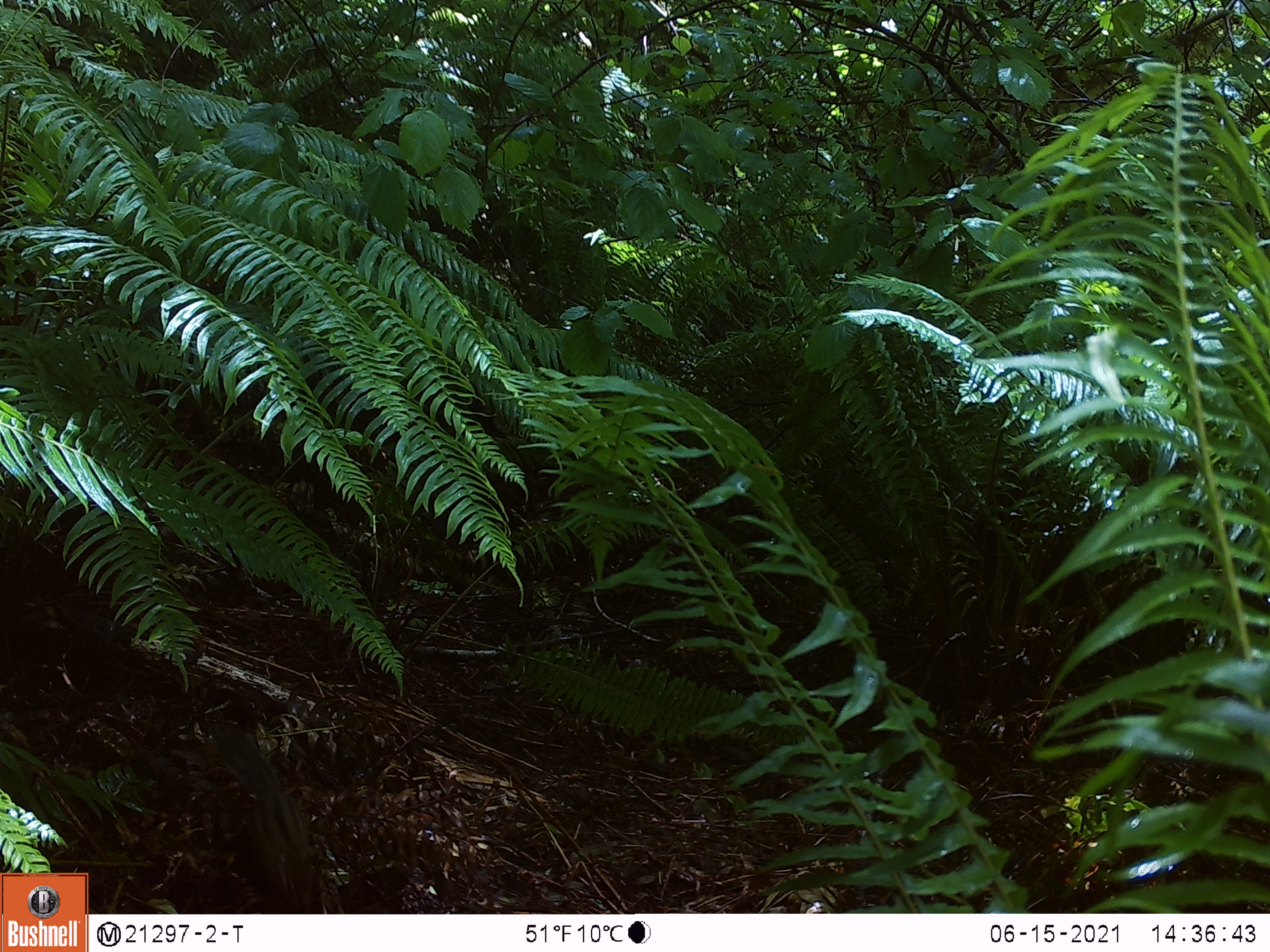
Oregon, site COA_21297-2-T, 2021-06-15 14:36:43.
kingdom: Animalia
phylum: Chordata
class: Mammalia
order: Rodentia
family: Sciuridae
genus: Neotamias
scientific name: Neotamias townsendii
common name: townsend's chipmunk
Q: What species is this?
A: Townsend's chipmunk (Neotamias townsendii).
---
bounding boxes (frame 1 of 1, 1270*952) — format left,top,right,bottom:
townsend's chipmunk: 223,723,325,907